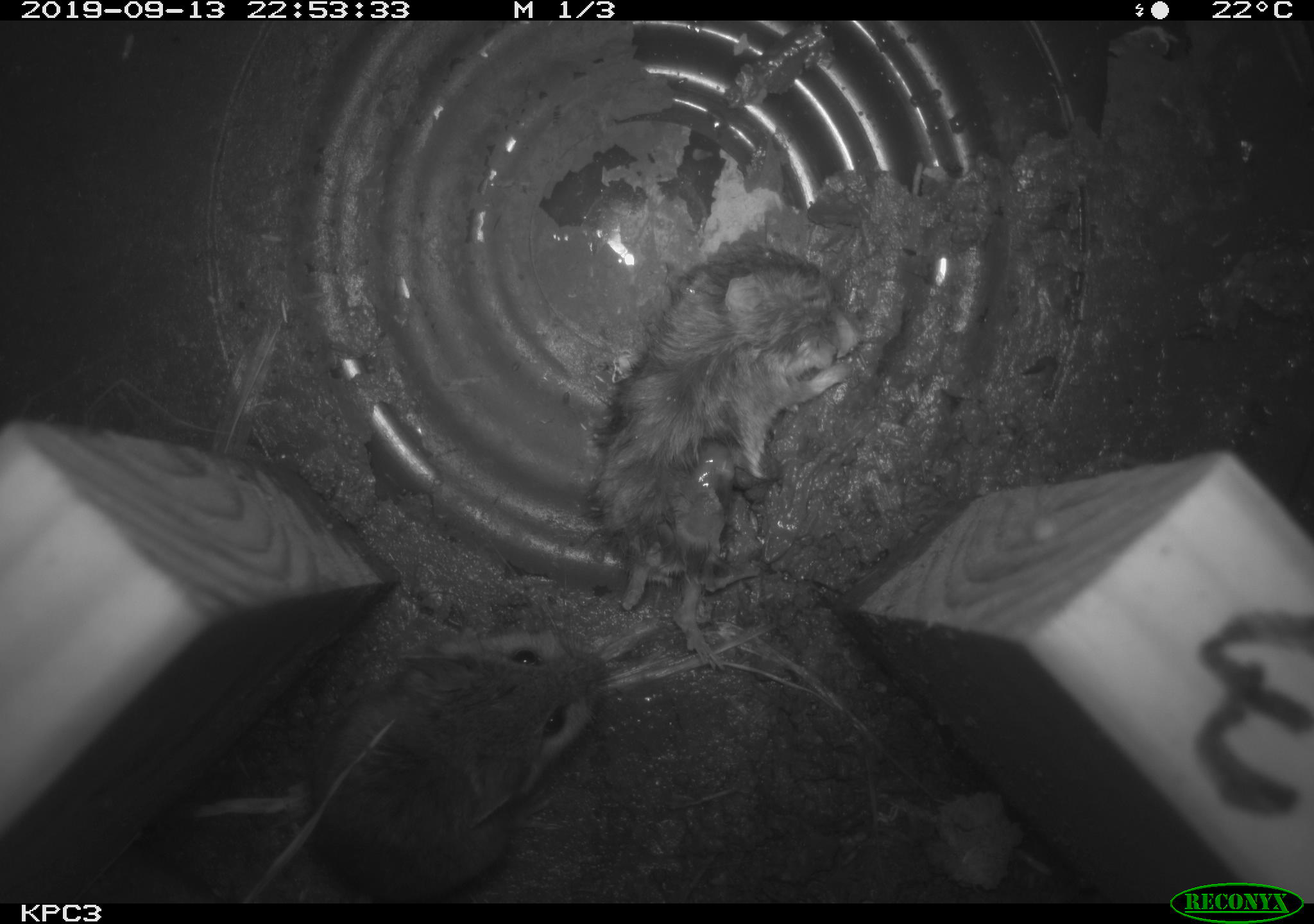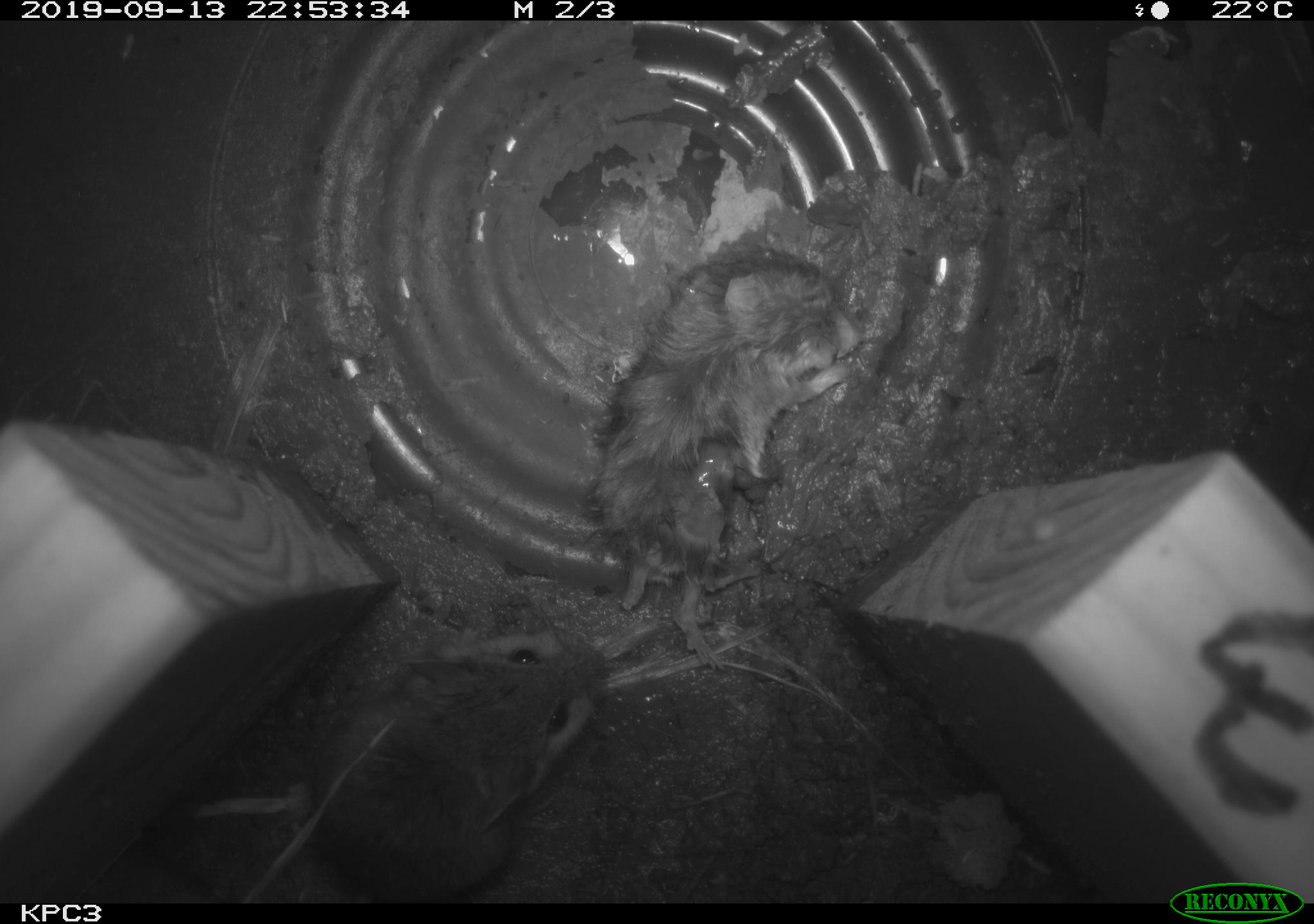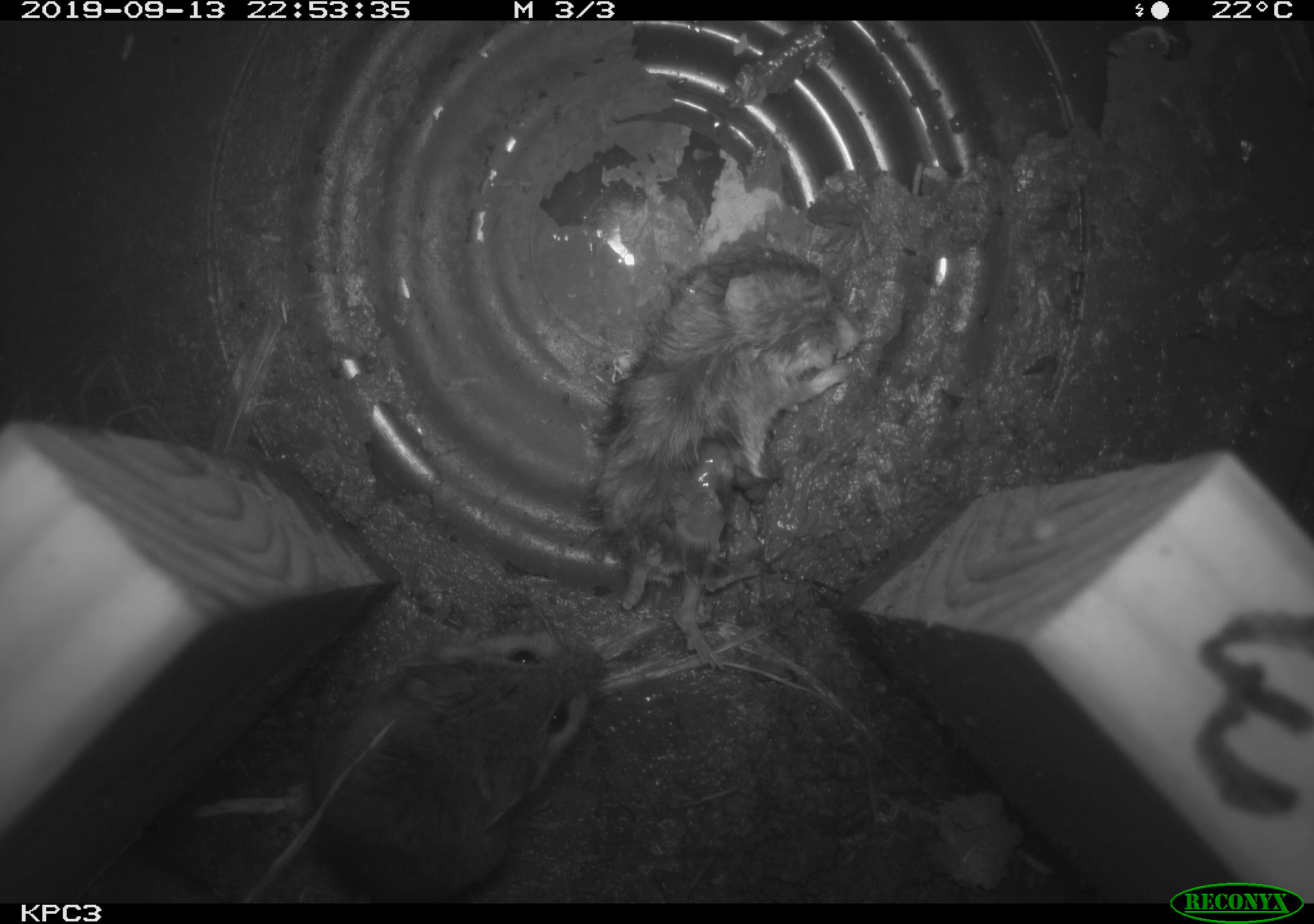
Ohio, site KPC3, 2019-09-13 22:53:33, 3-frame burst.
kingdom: Animalia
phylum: Chordata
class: Mammalia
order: Rodentia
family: Cricetidae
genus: Peromyscus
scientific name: Peromyscus leucopus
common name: white-footed mouse